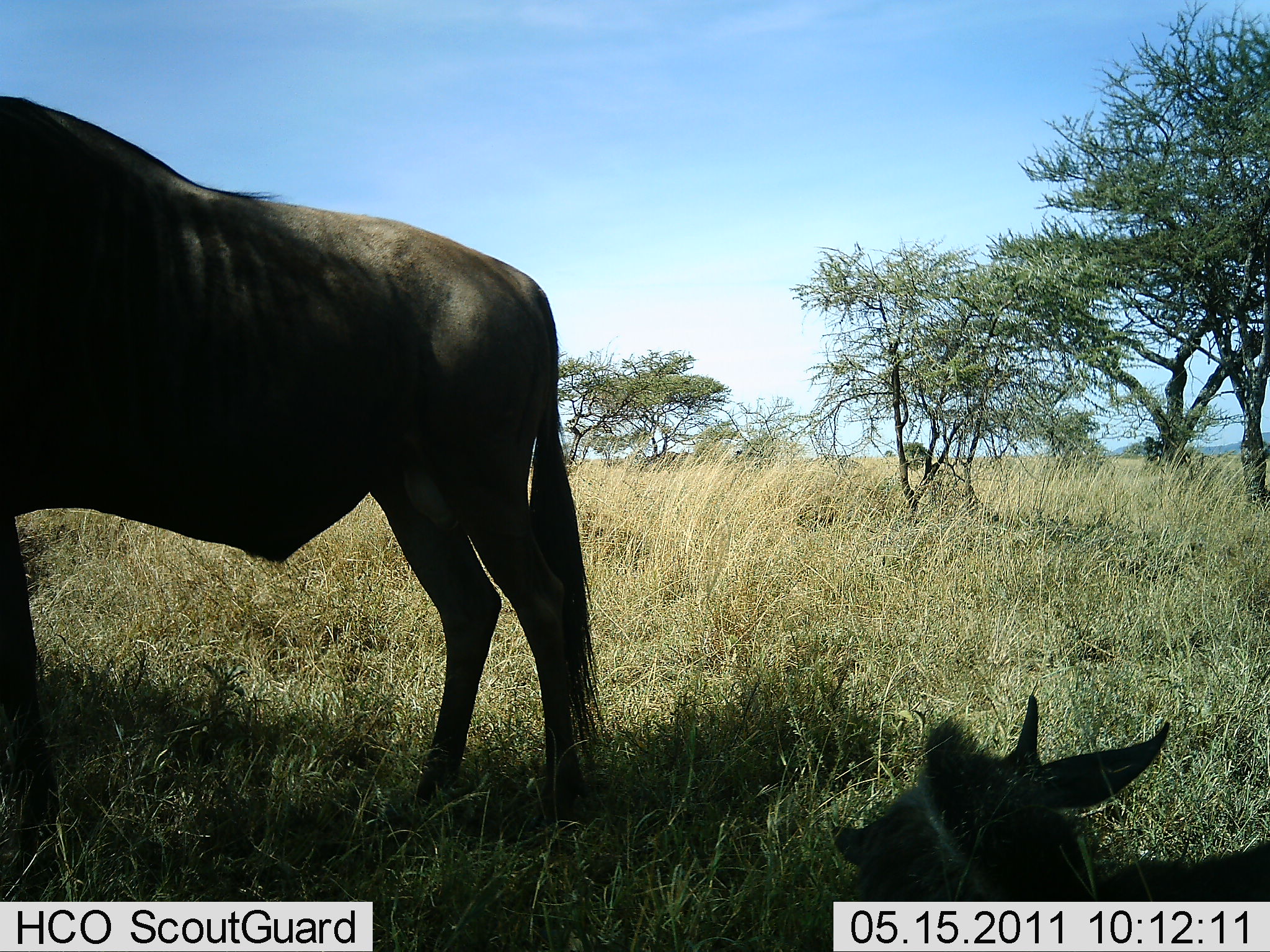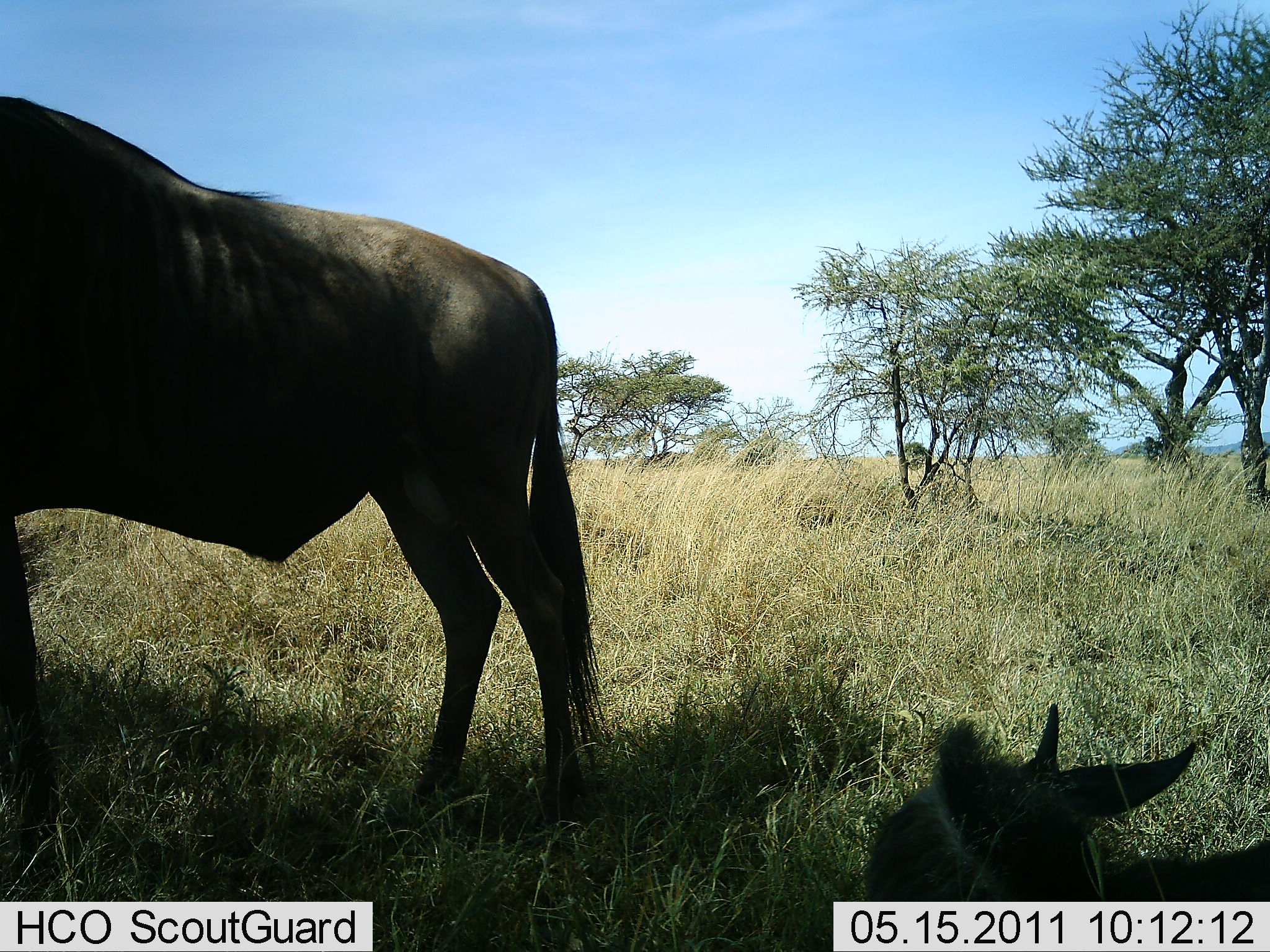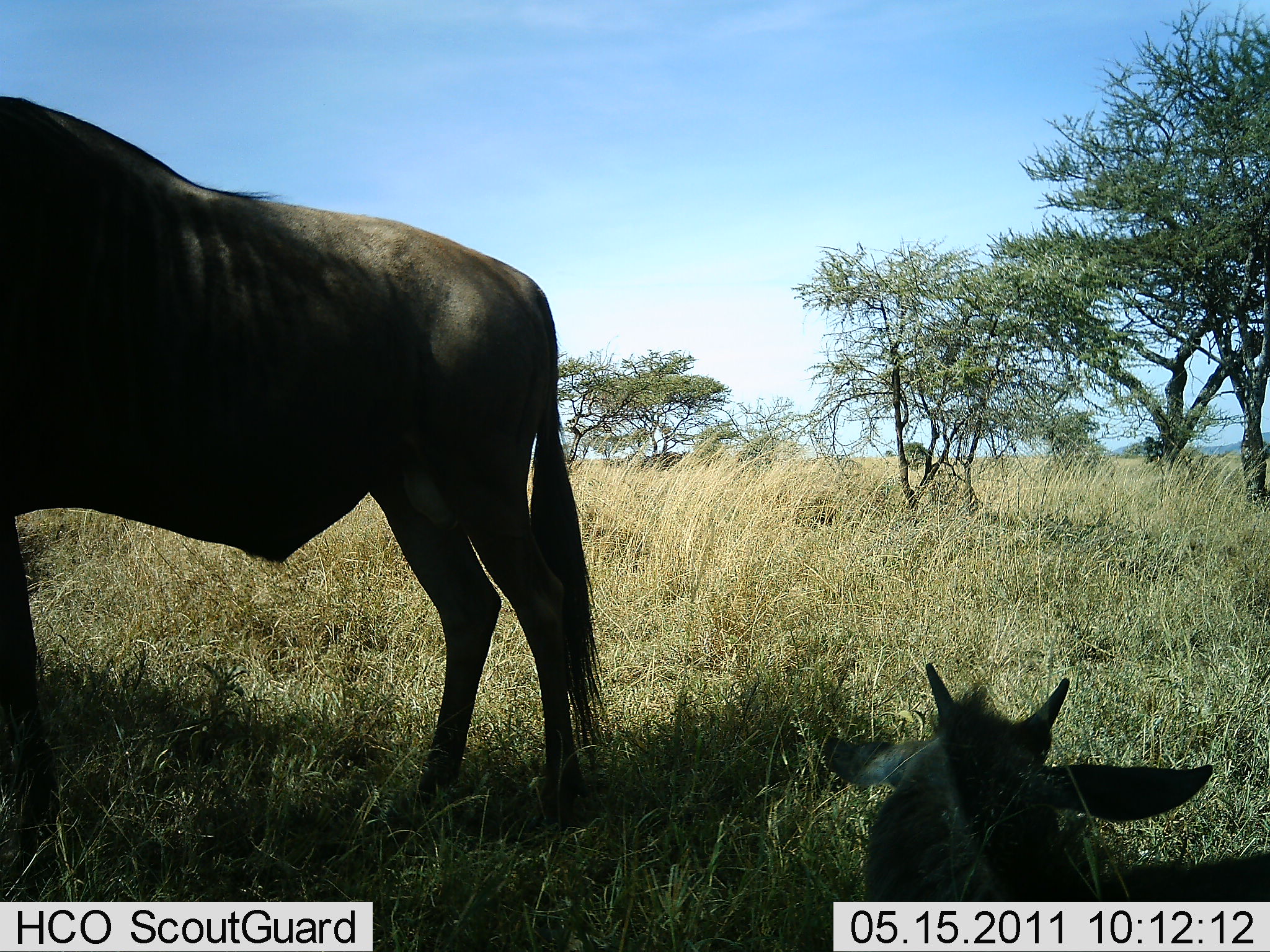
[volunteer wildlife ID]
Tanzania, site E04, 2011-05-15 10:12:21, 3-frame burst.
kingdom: Animalia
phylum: Chordata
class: Mammalia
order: Artiodactyla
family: Bovidae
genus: Connochaetes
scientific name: Connochaetes taurinus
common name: blue wildebeest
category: wildebeest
Wildebeest (blue wildebeest) (Connochaetes taurinus), count 2. Behavior (volunteer vote fractions): standing 85%, resting 85%, moving 0%, interacting 0%. Young present (vote fraction): 62%. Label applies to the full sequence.